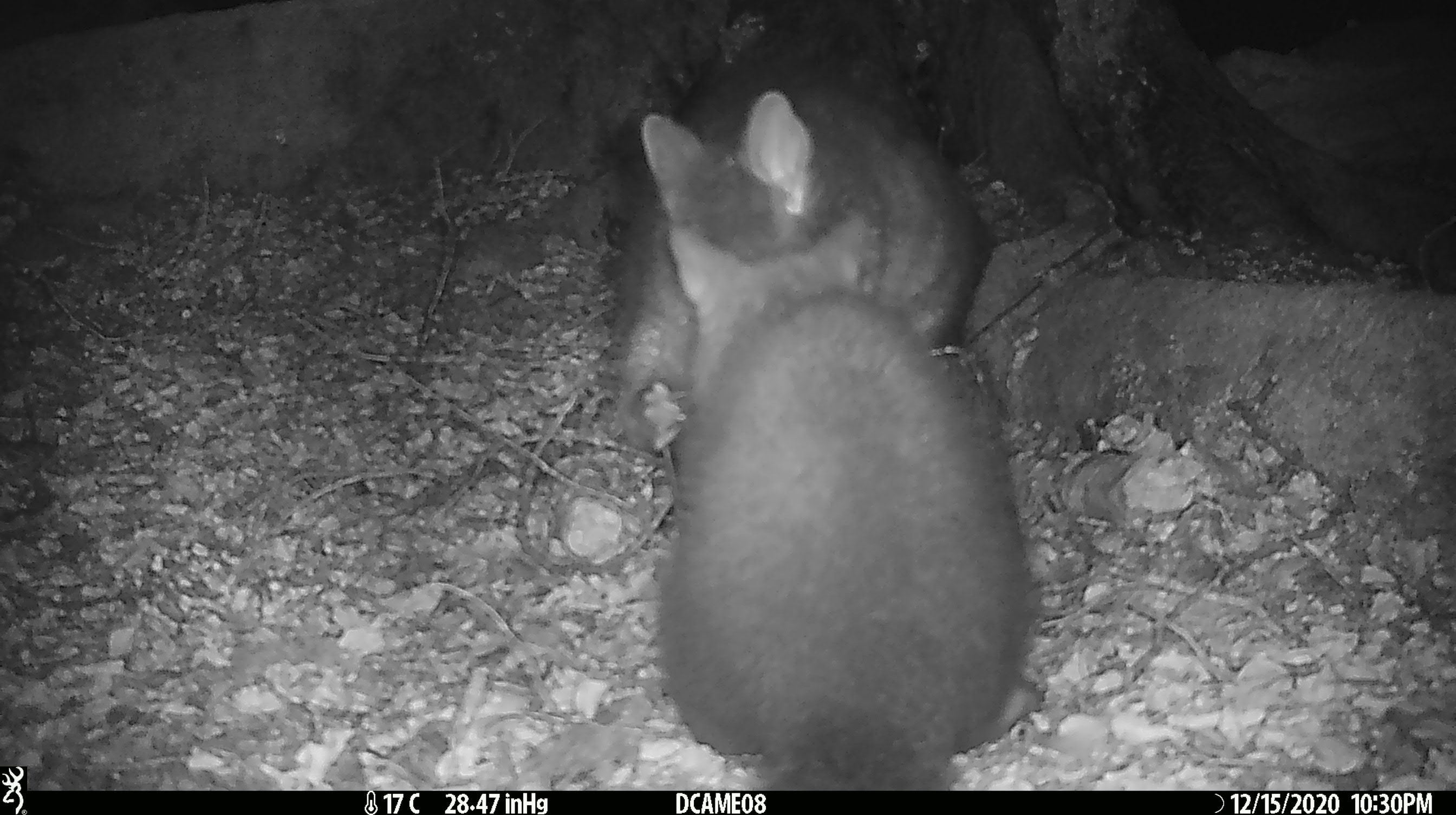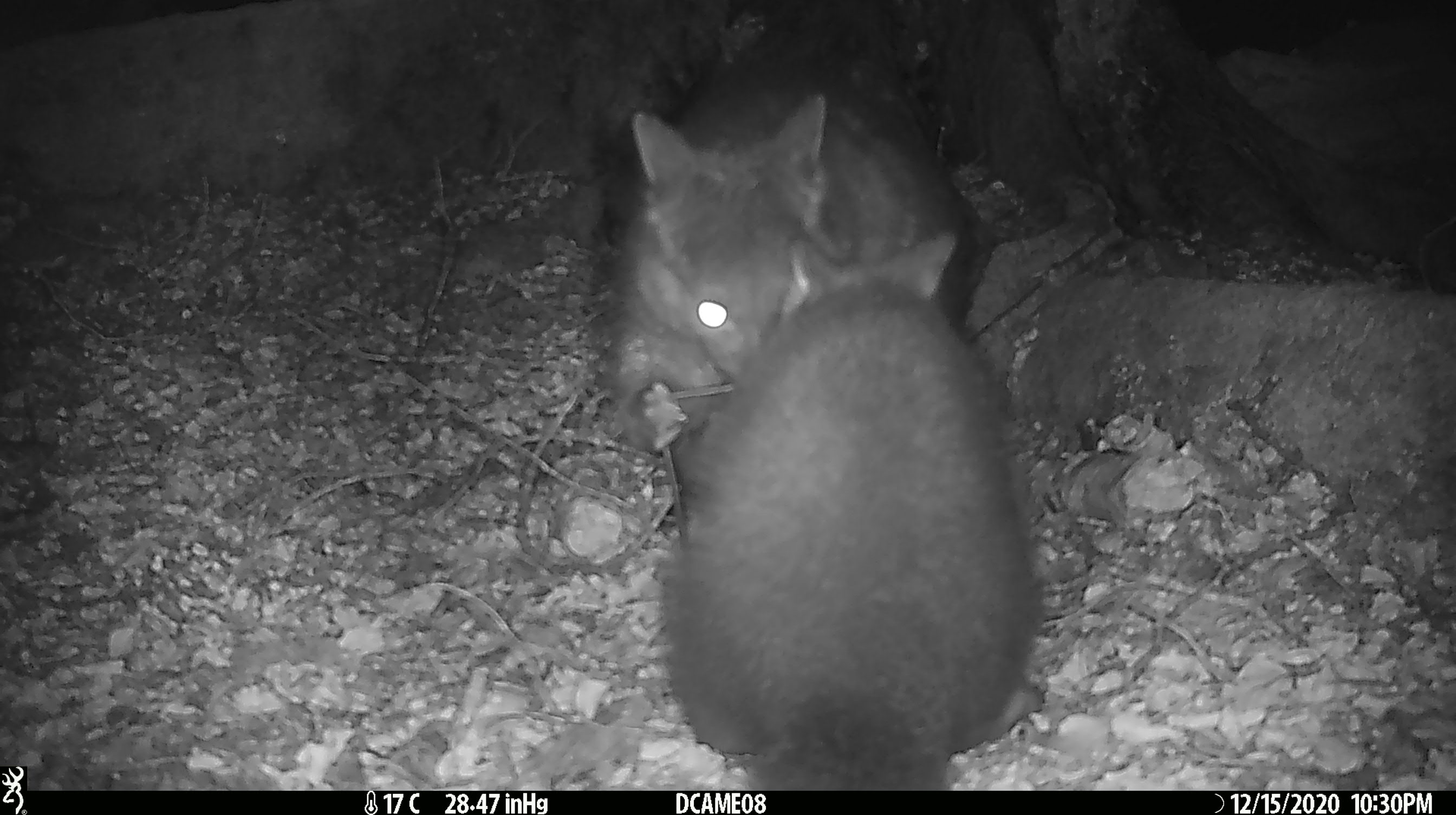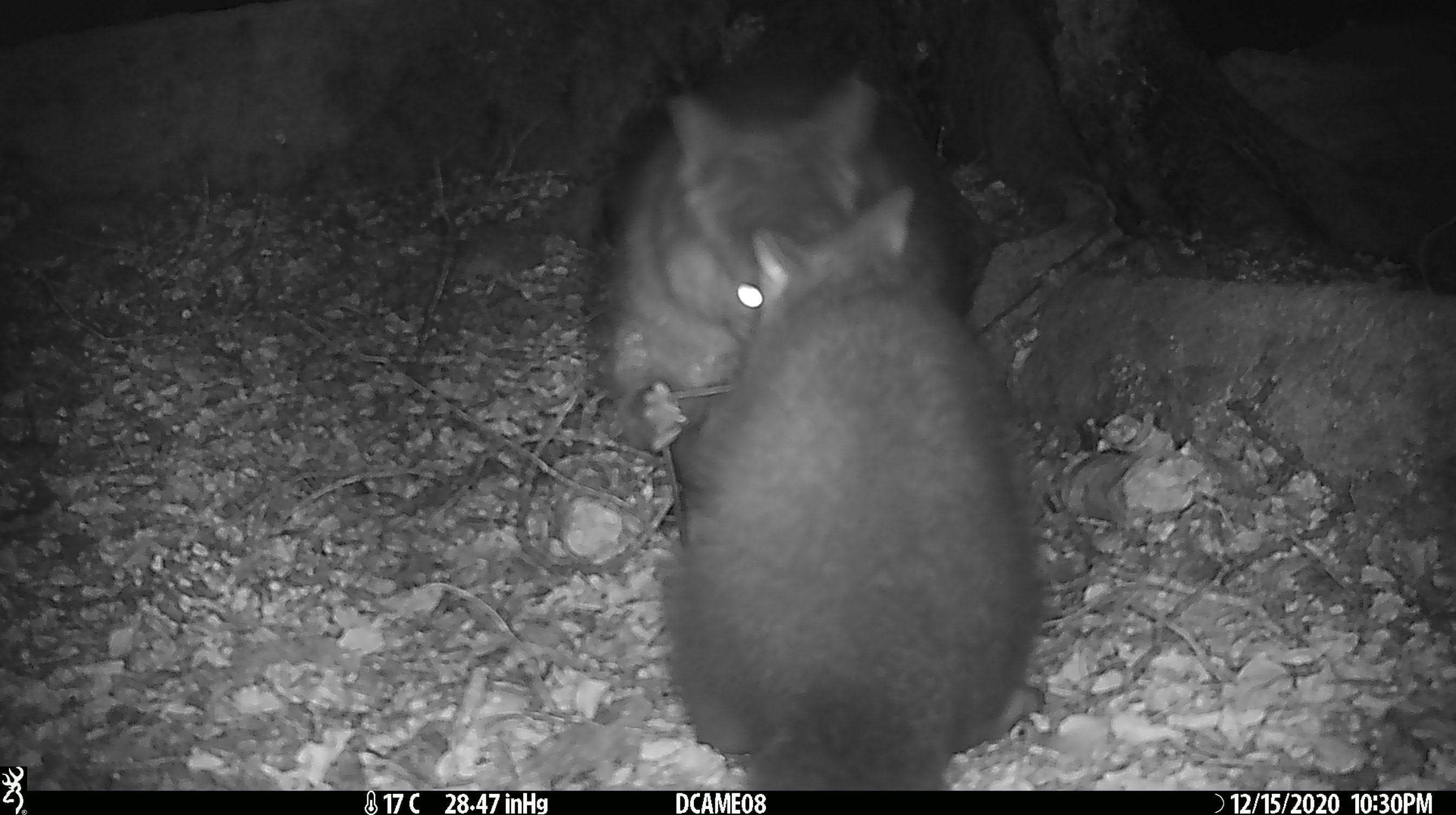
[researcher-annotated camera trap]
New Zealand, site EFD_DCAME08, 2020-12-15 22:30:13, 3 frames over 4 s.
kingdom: Animalia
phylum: Chordata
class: Mammalia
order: Diprotodontia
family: Phalangeridae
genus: Trichosurus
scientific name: Trichosurus vulpecula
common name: common brushtail possum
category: possum